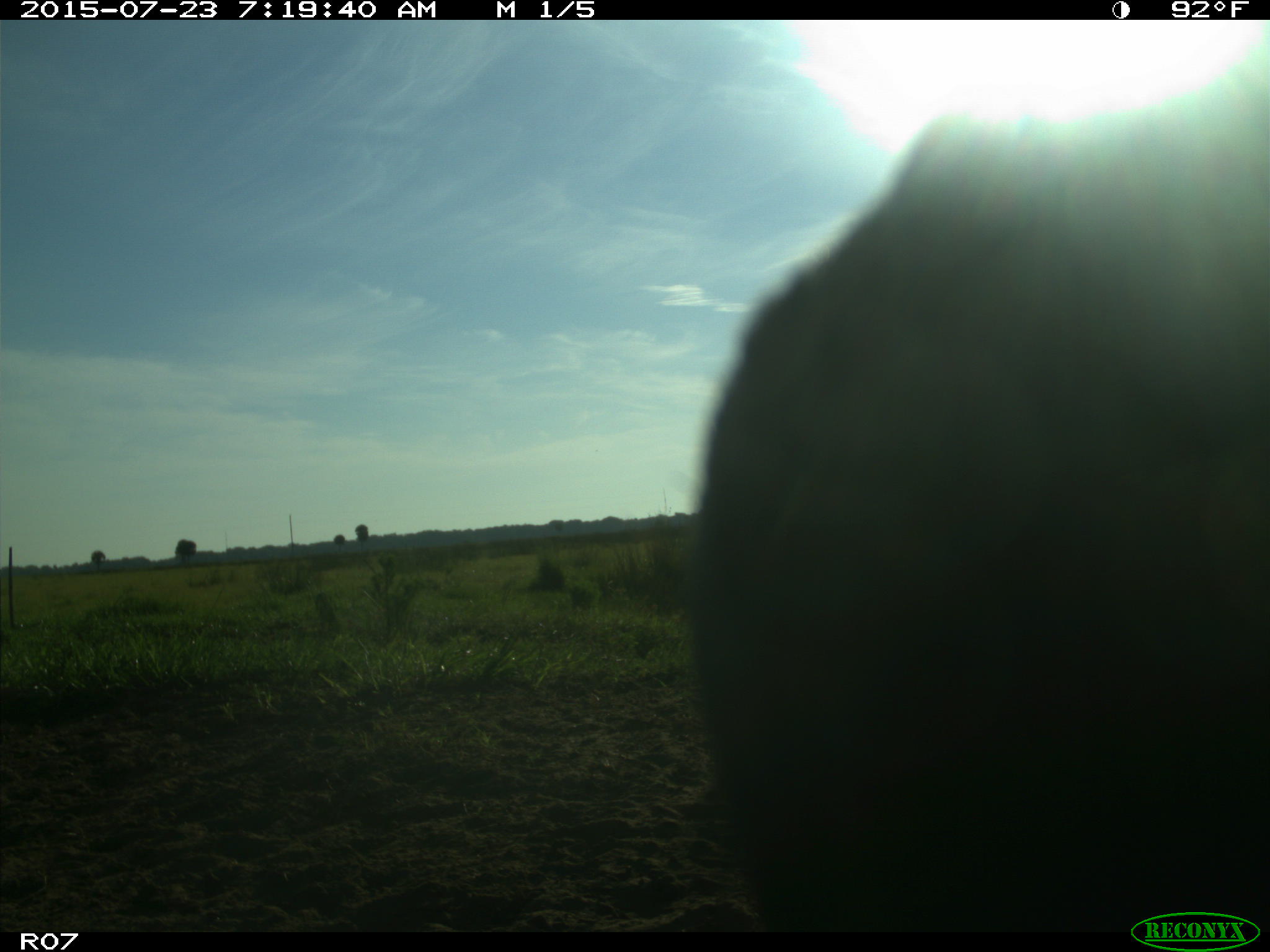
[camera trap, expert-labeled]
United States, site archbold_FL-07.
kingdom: Animalia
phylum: Chordata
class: Mammalia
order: Artiodactyla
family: Bovidae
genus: Bos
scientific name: Bos taurus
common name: domestic cow